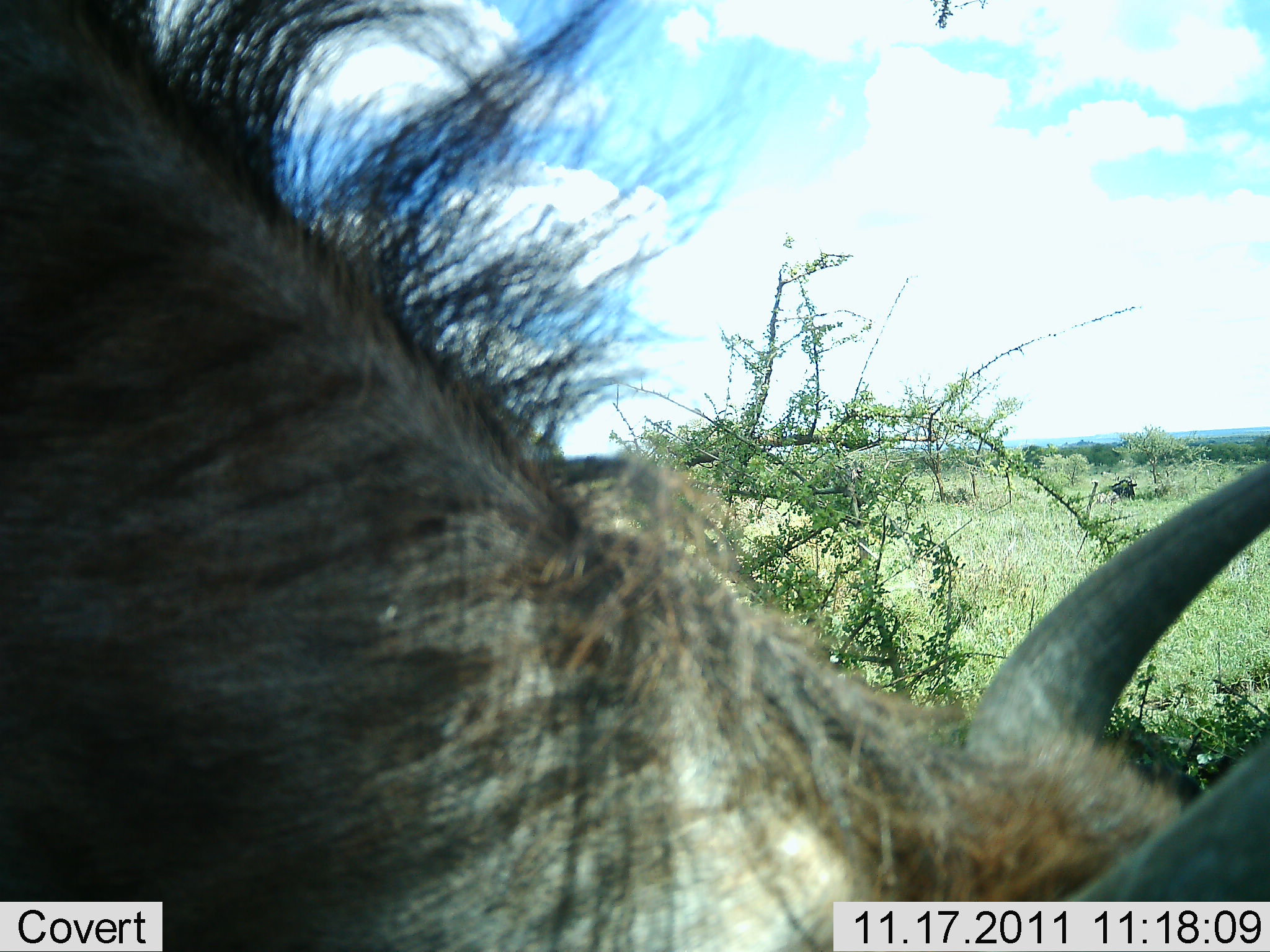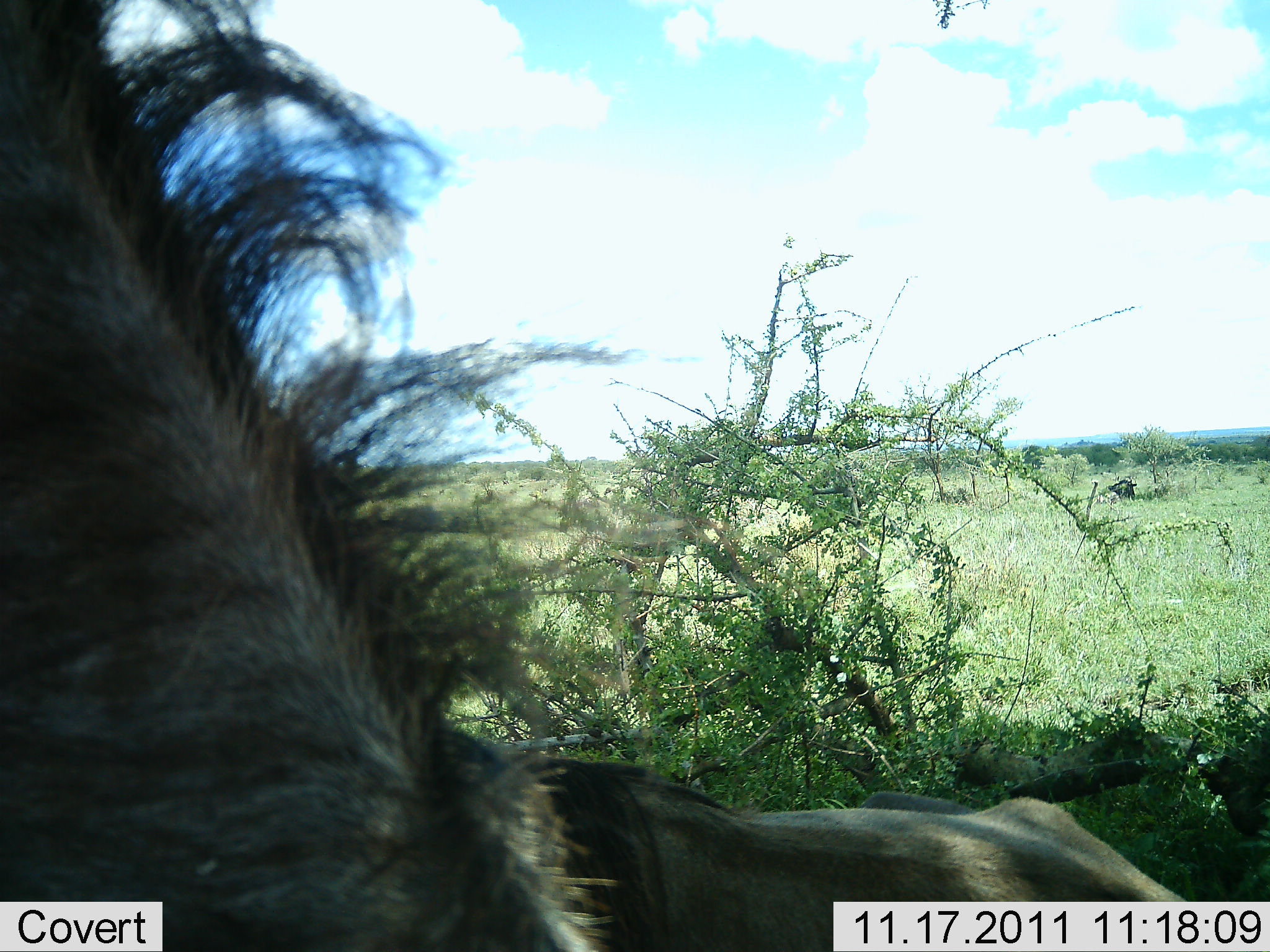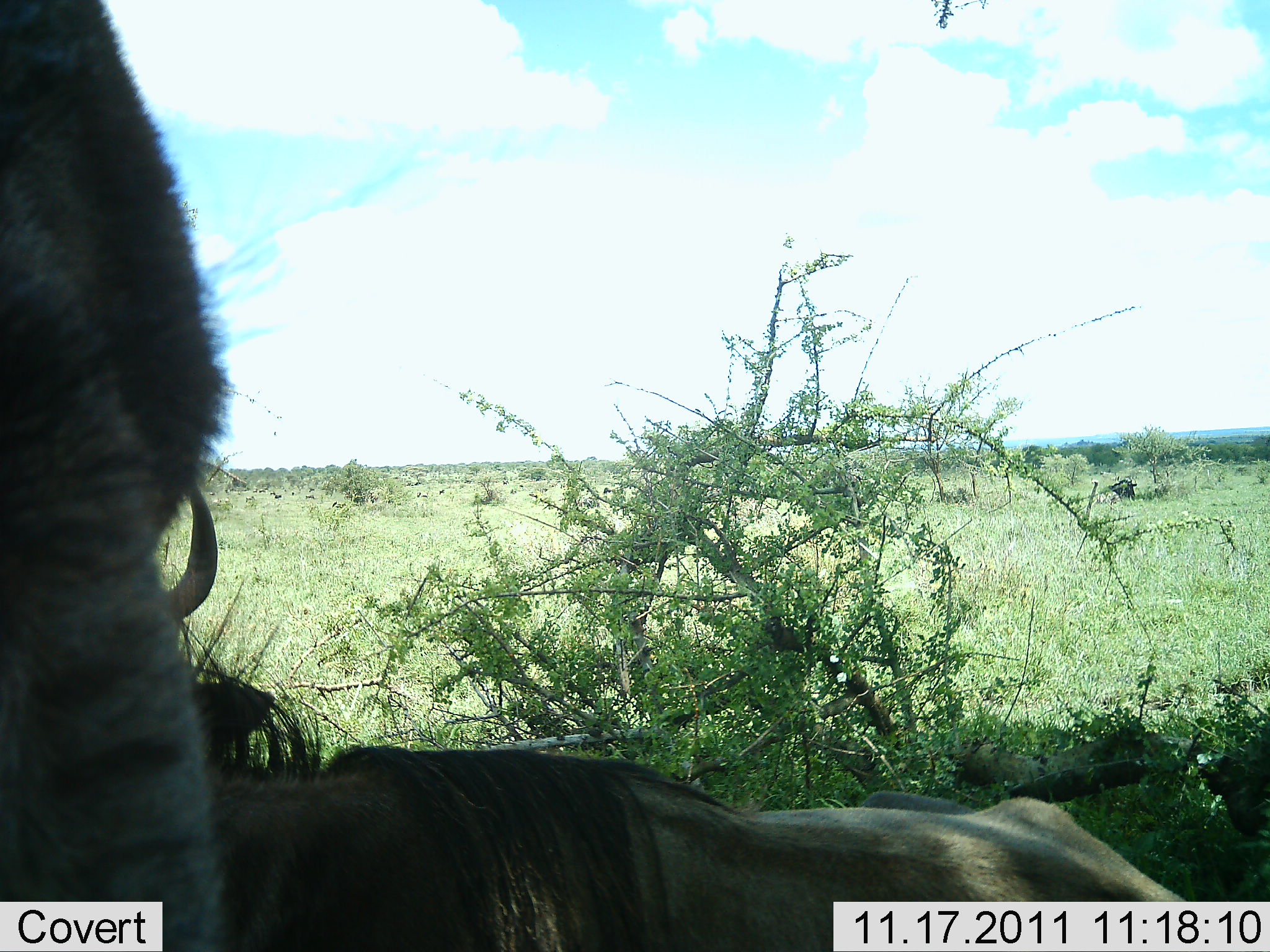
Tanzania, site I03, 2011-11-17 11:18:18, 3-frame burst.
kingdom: Animalia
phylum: Chordata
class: Mammalia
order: Artiodactyla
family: Bovidae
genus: Connochaetes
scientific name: Connochaetes taurinus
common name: blue wildebeest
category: wildebeest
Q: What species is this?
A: Wildebeest (blue wildebeest) (Connochaetes taurinus).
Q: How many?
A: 2.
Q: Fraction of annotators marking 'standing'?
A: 50%.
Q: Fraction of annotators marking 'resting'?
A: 75%.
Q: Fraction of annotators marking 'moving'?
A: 0%.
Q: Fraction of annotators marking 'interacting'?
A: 17%.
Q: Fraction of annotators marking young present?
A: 0%.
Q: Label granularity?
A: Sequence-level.